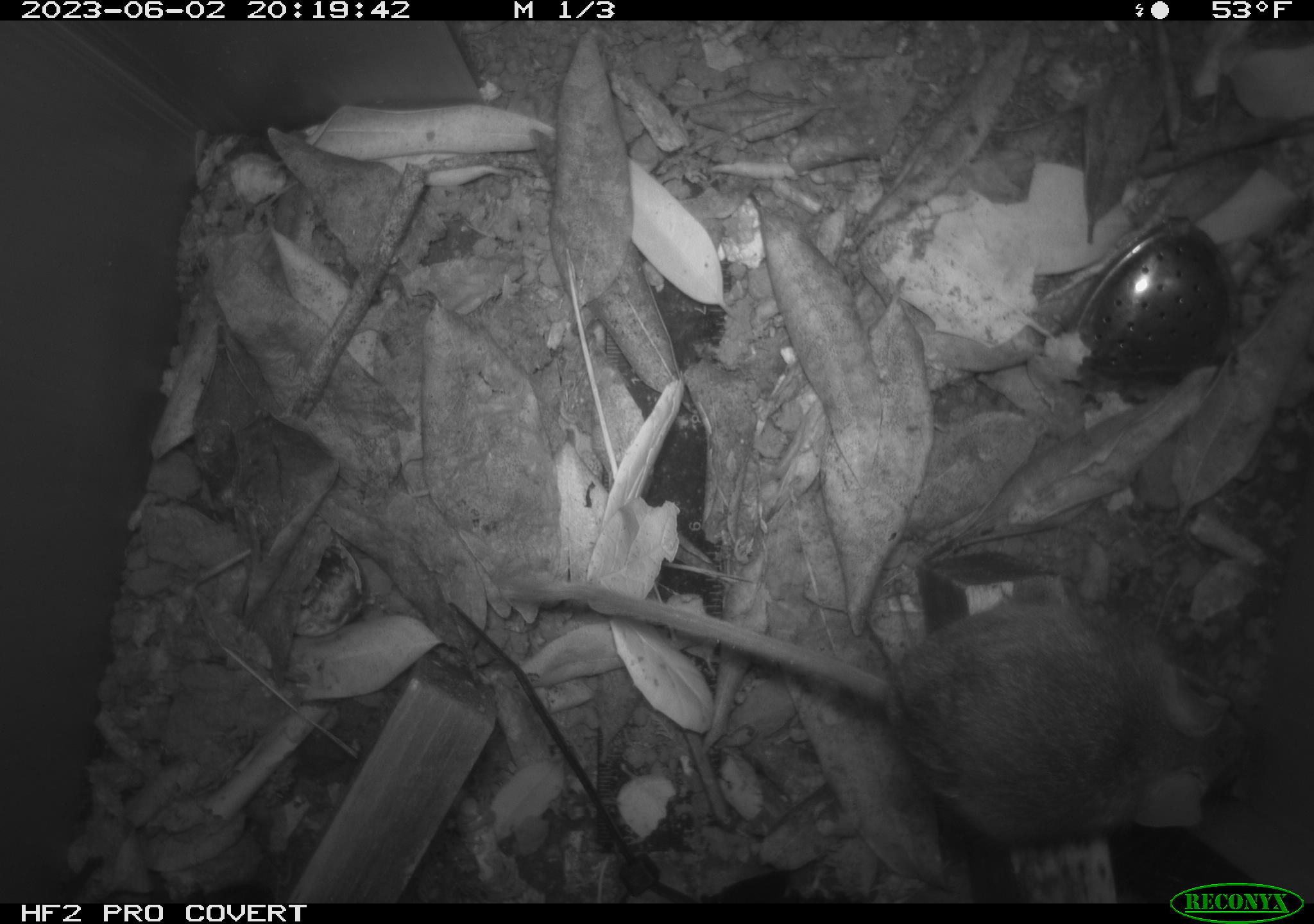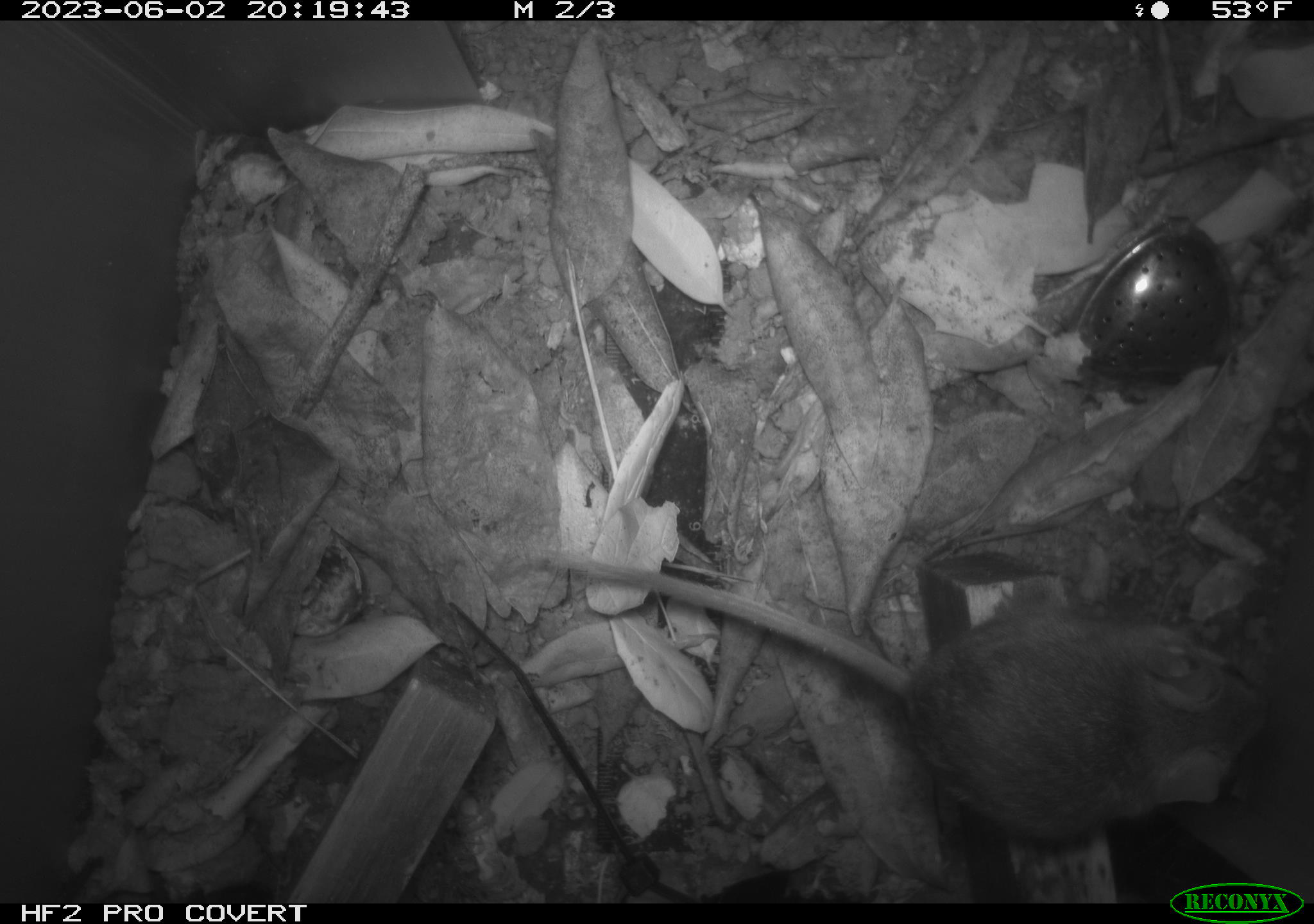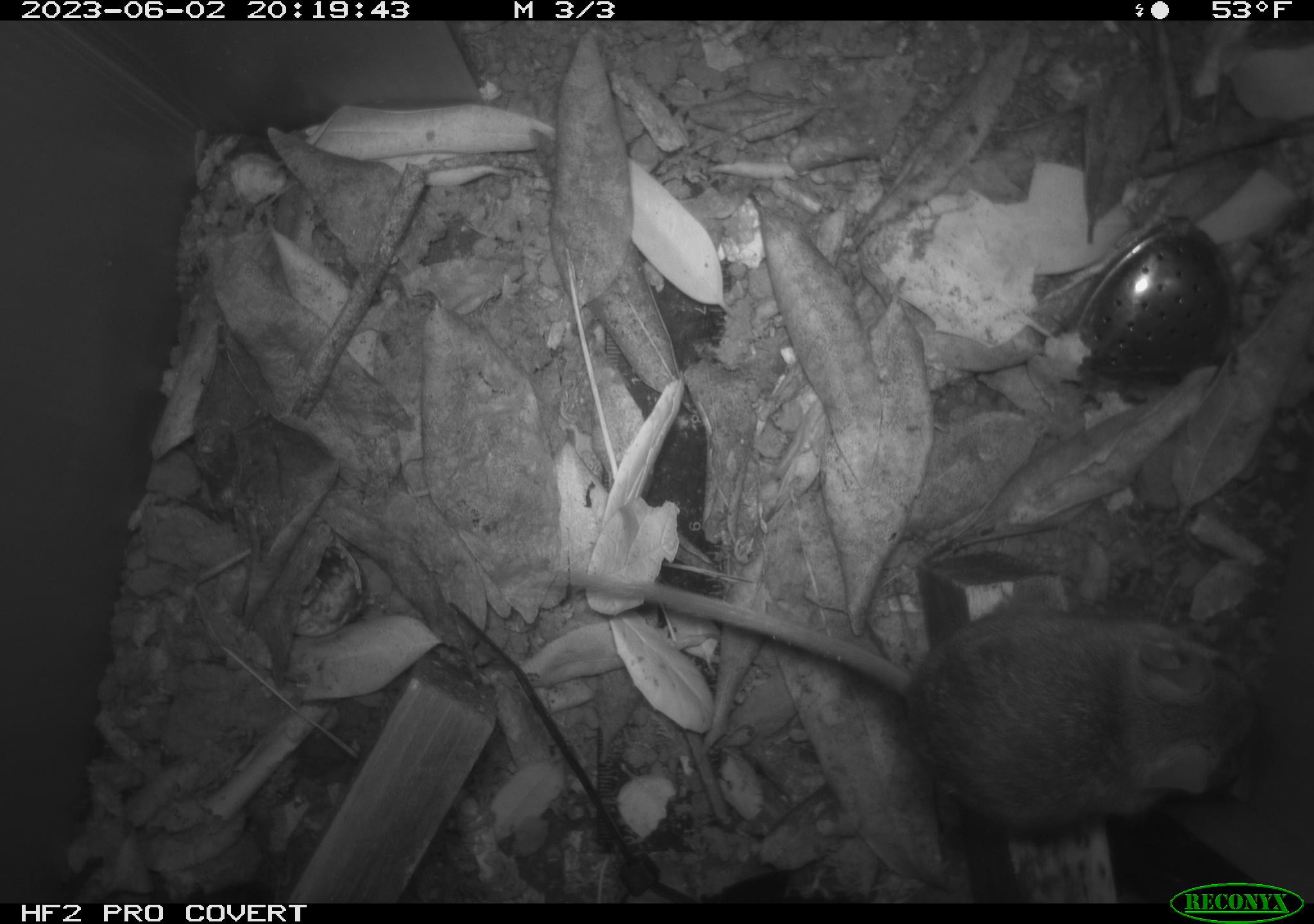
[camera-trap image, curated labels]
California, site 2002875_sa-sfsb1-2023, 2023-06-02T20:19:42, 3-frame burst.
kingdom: Animalia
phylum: Chordata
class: Mammalia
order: Rodentia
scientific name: Rodentia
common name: mouse species